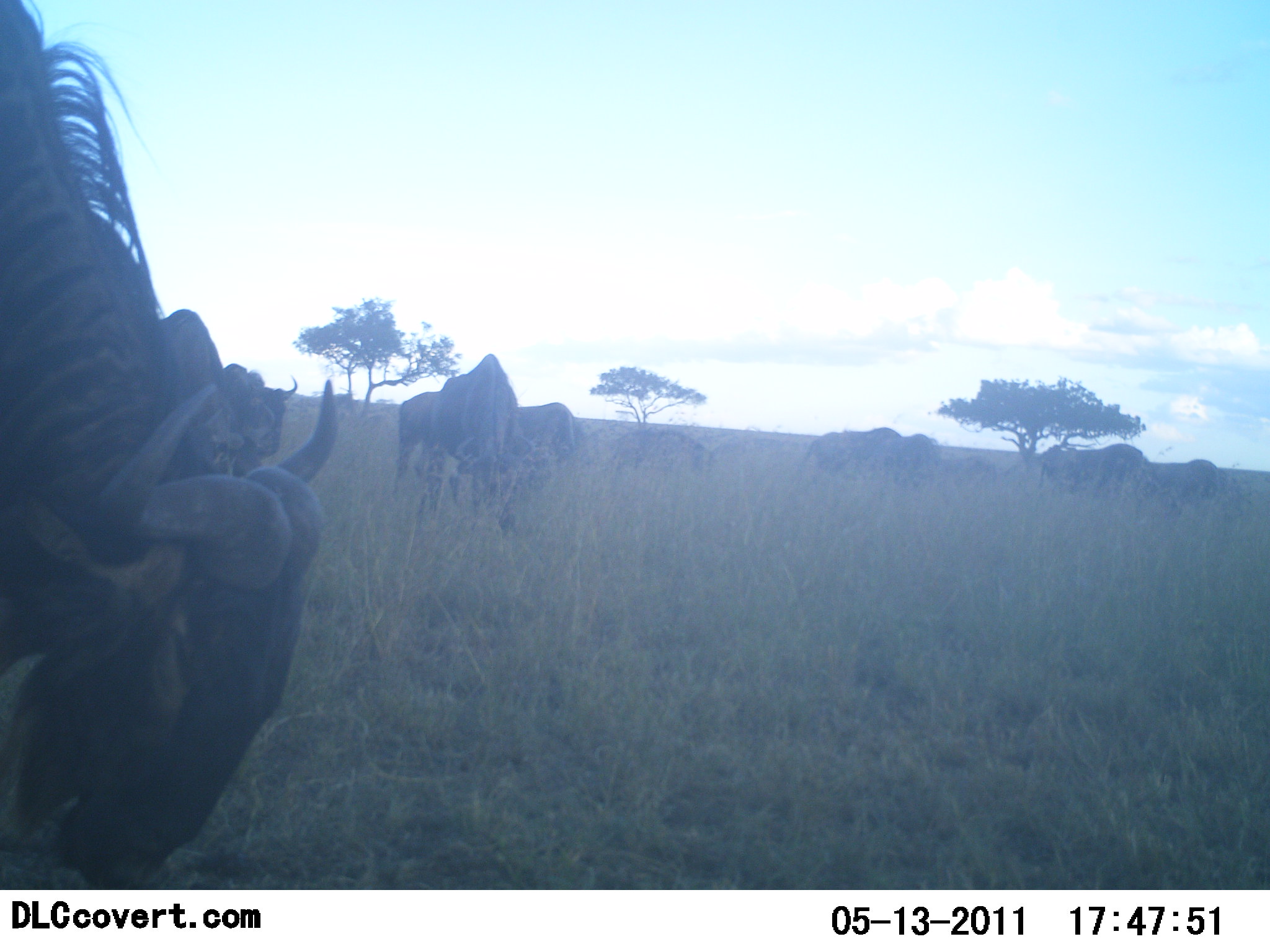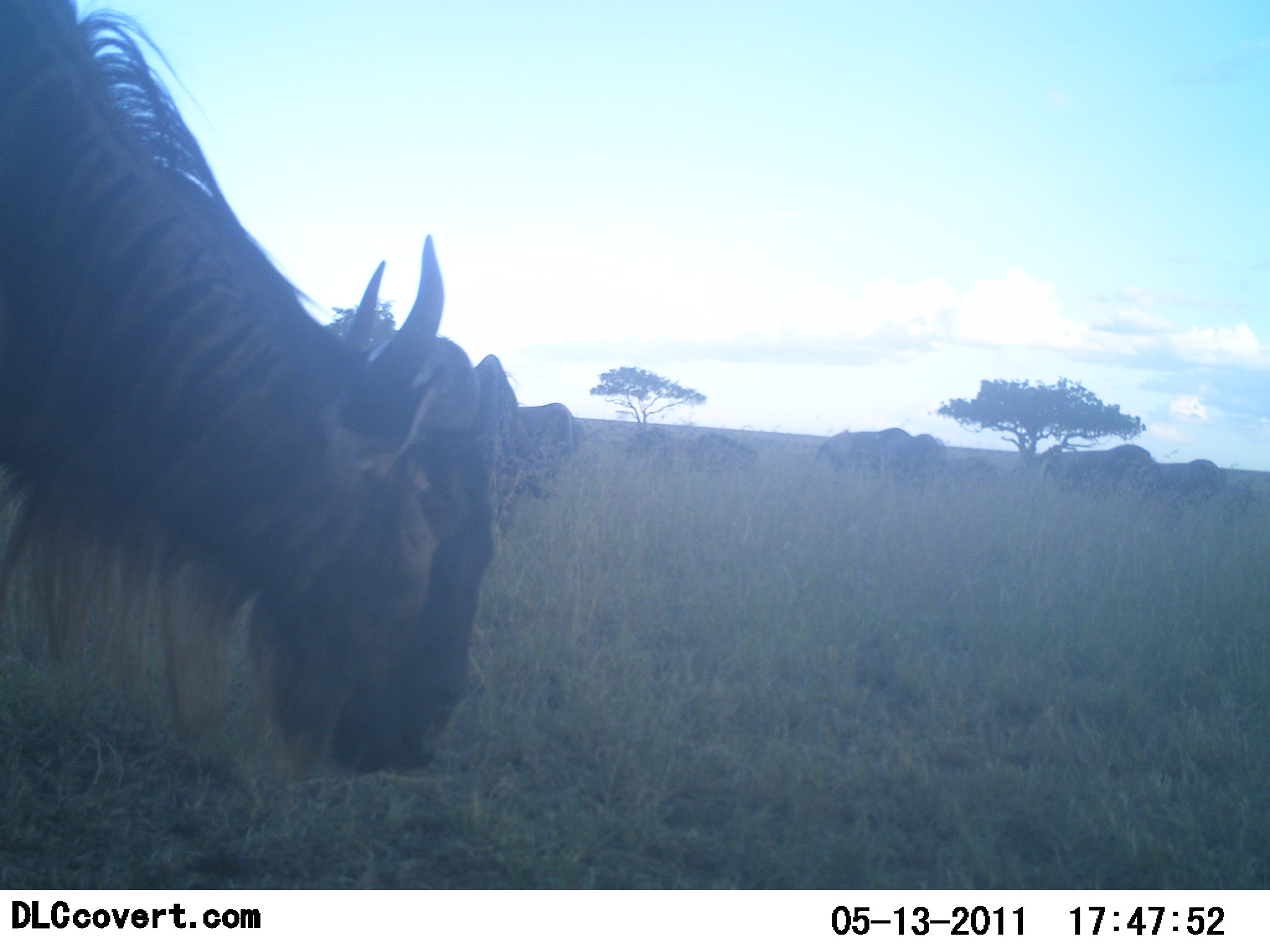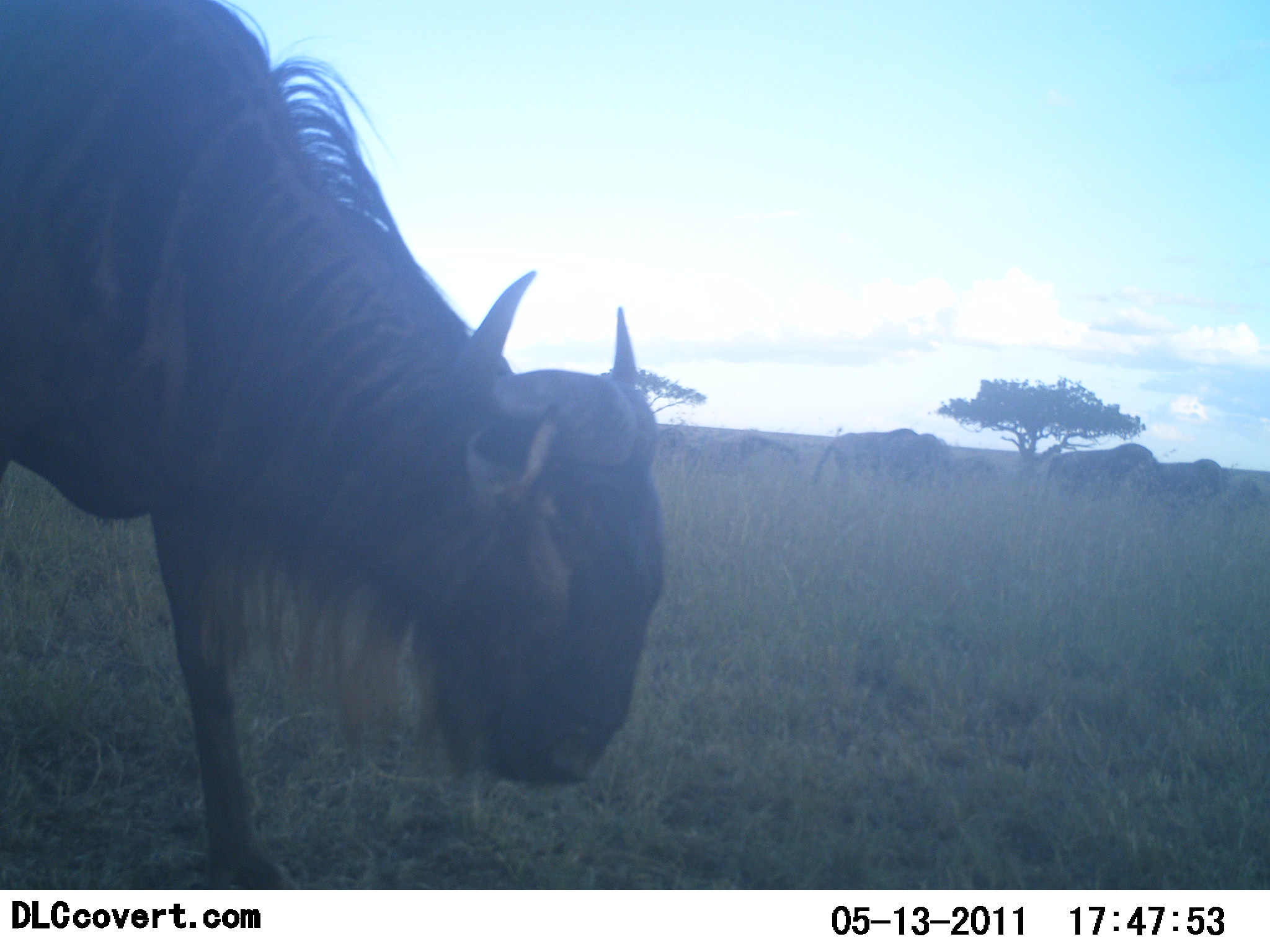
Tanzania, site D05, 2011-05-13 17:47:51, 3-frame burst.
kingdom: Animalia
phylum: Chordata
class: Mammalia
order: Artiodactyla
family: Bovidae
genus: Connochaetes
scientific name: Connochaetes taurinus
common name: blue wildebeest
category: wildebeest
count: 10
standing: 38%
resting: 0%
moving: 46%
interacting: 0%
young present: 0%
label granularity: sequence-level